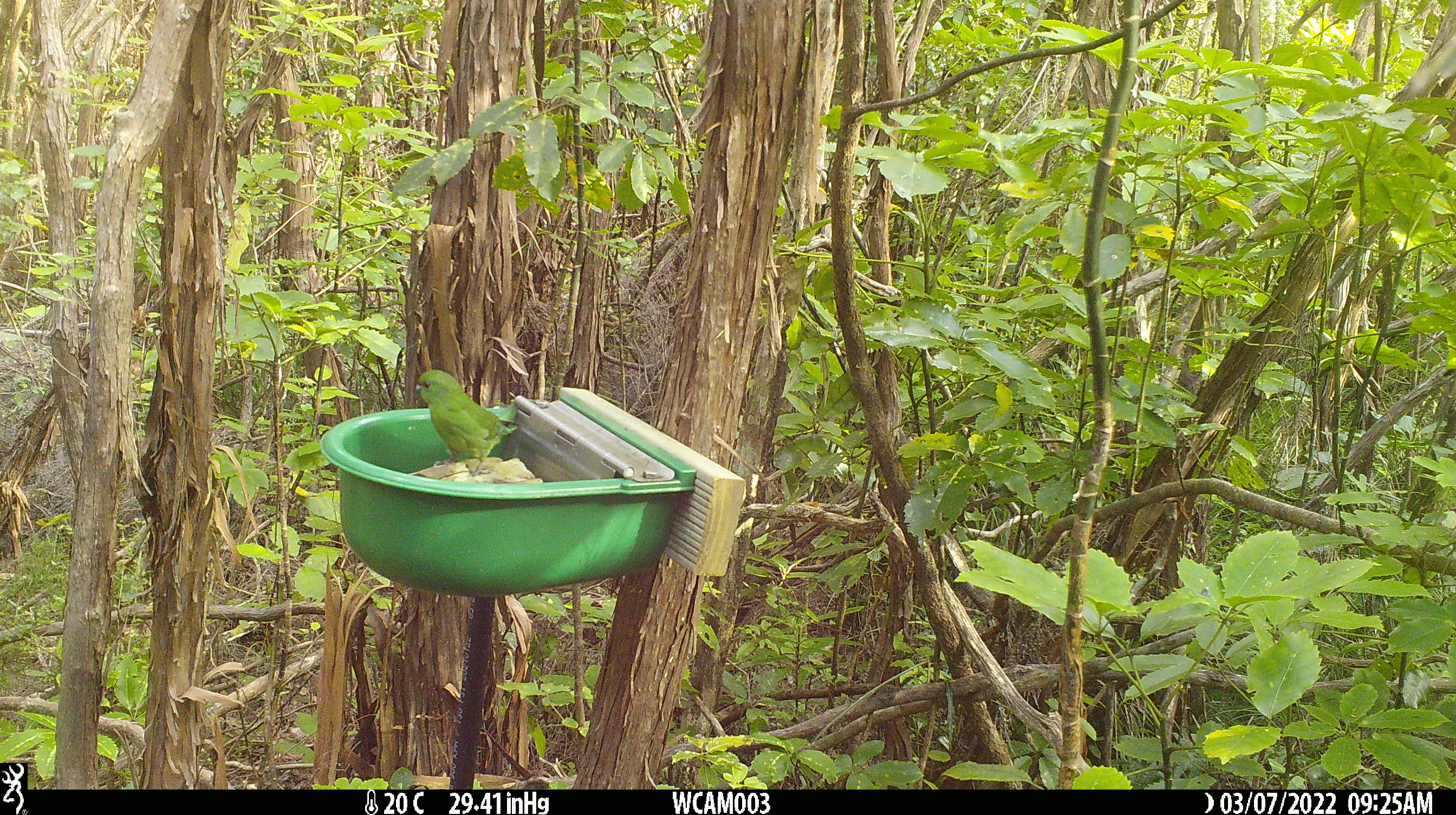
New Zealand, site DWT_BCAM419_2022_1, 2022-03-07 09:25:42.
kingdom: Animalia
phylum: Chordata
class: Aves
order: Psittaciformes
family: Psittaculidae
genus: Cyanoramphus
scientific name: Cyanoramphus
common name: parakeet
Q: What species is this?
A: Parakeet (Cyanoramphus).